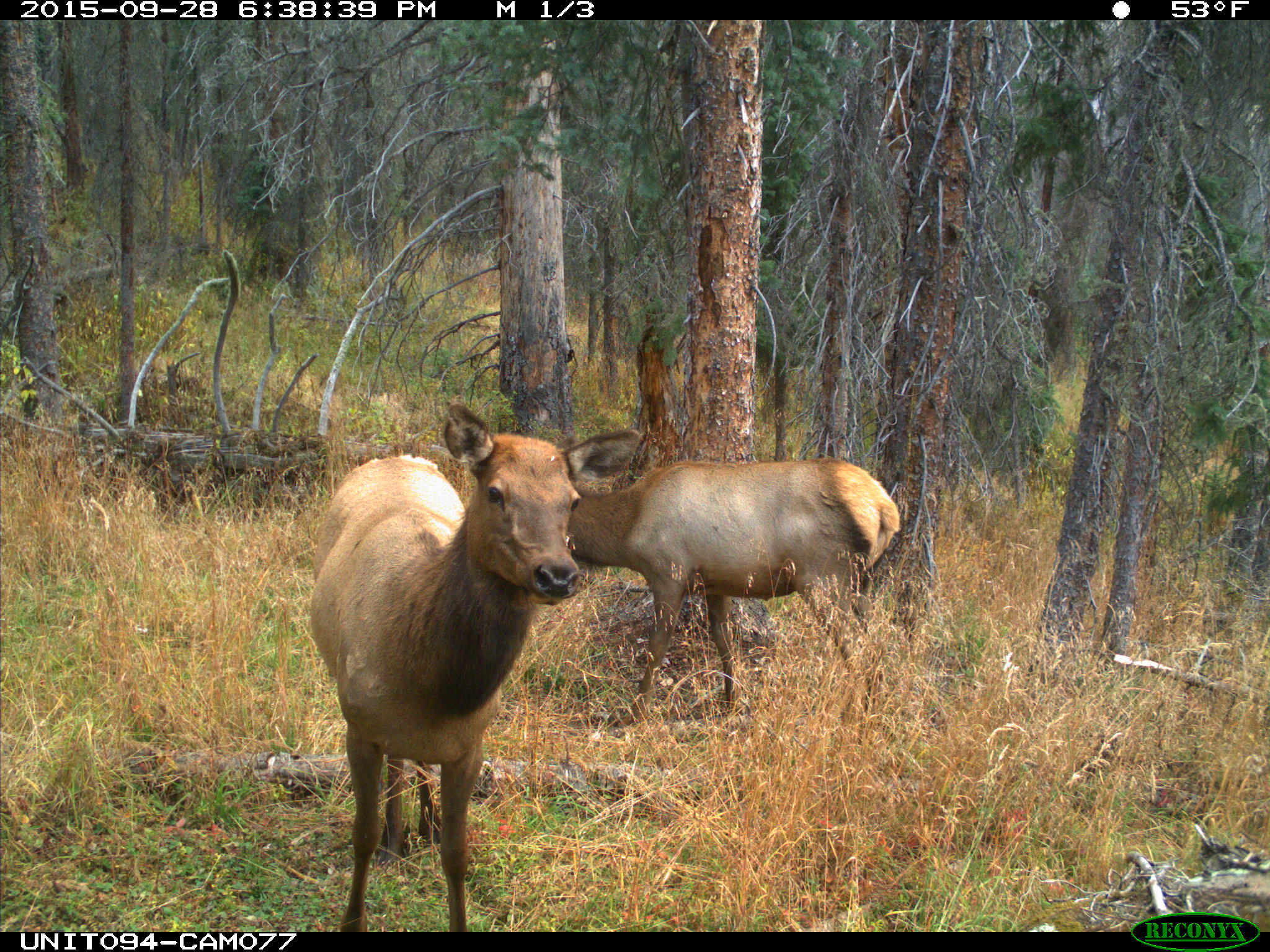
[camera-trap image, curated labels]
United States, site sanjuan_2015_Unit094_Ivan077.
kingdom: Animalia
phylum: Chordata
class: Mammalia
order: Artiodactyla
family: Cervidae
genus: Cervus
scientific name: Cervus elaphus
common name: red deer